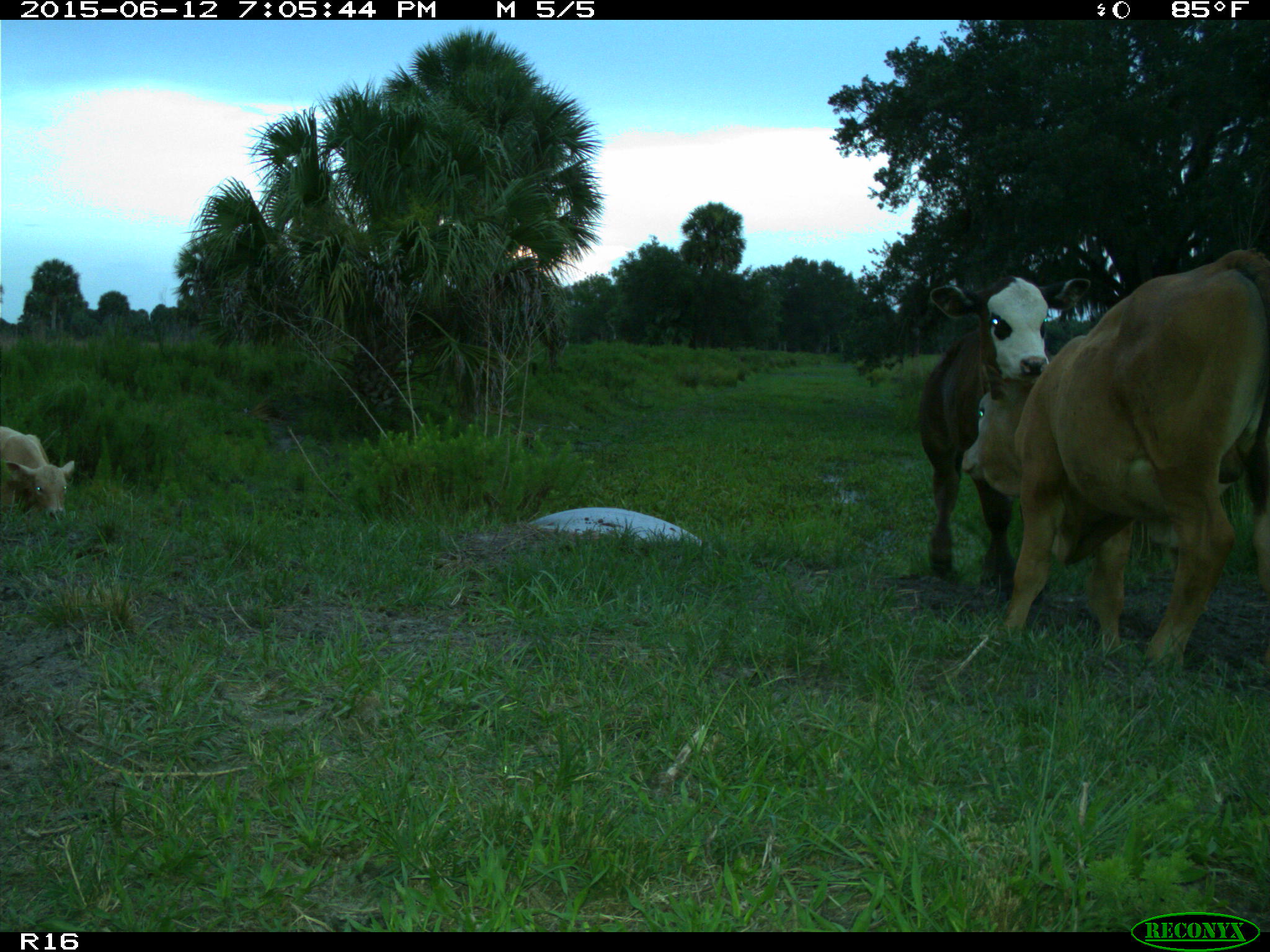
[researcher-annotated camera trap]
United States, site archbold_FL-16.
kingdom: Animalia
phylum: Chordata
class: Mammalia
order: Artiodactyla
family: Bovidae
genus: Bos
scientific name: Bos taurus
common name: domestic cow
Bos taurus (domestic cow).